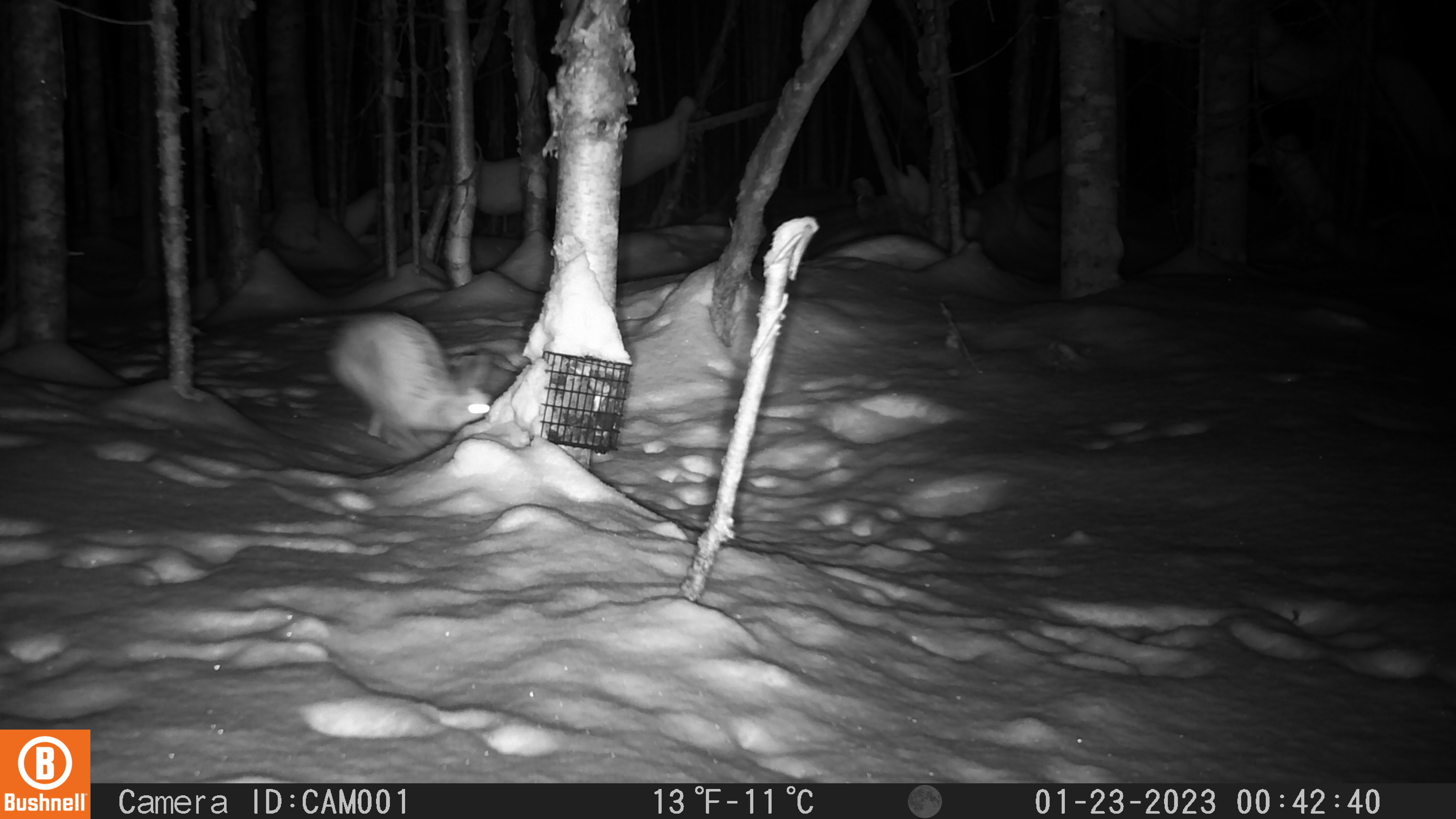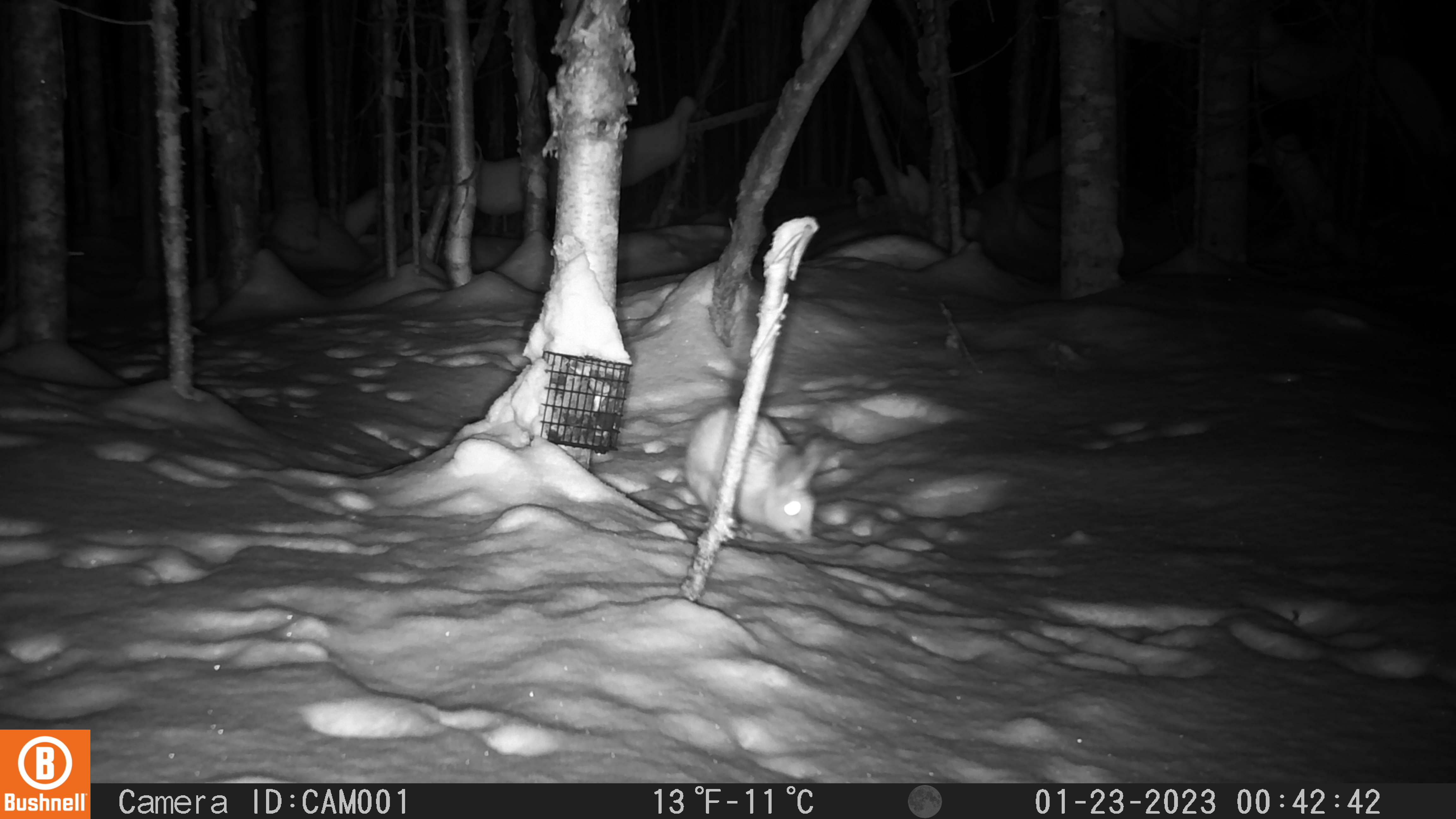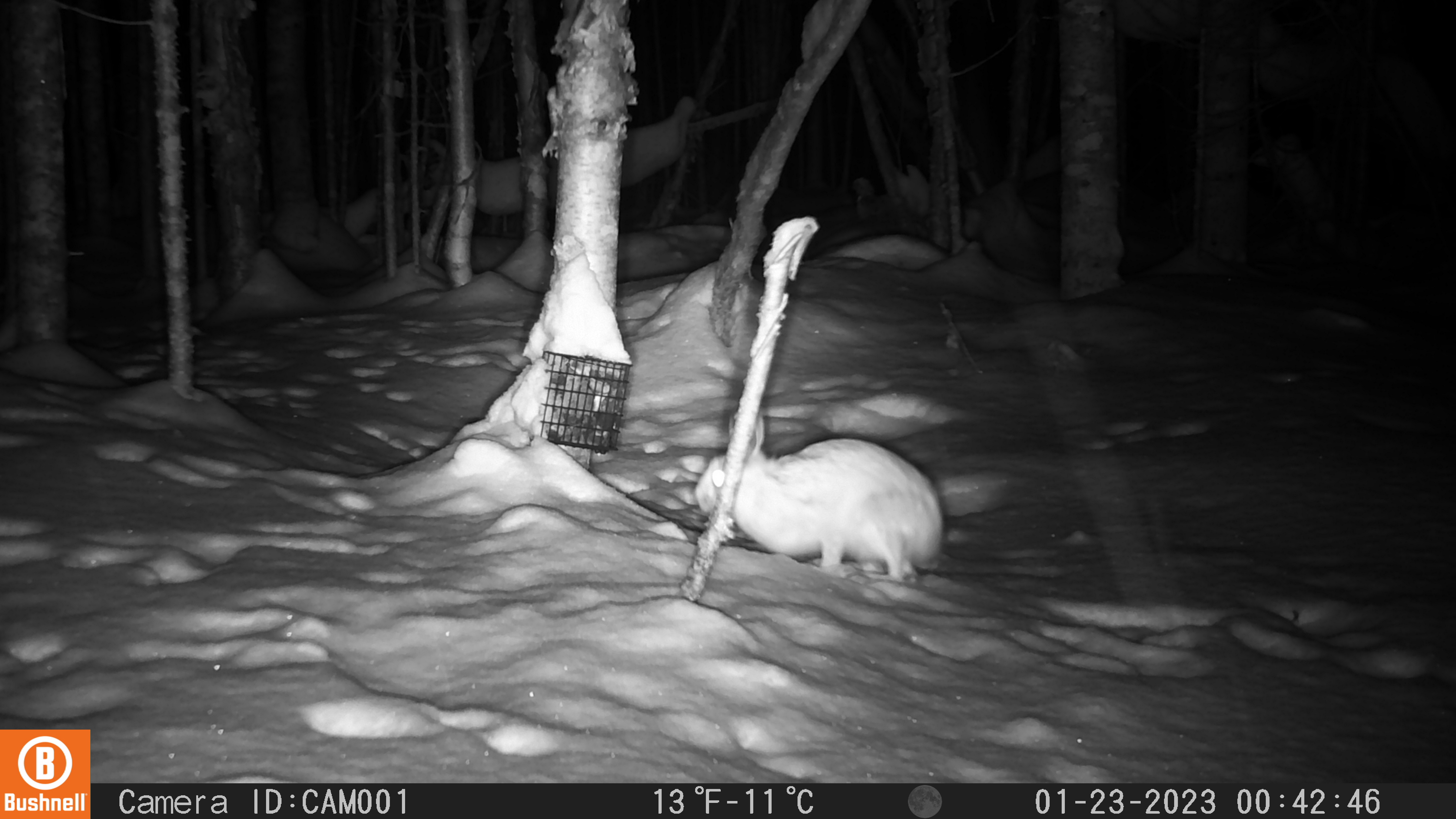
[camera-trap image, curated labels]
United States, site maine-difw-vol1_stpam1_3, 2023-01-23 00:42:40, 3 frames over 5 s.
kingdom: Animalia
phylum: Chordata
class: Mammalia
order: Lagomorpha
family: Leporidae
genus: Lepus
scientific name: Lepus americanus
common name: snowshoe hare